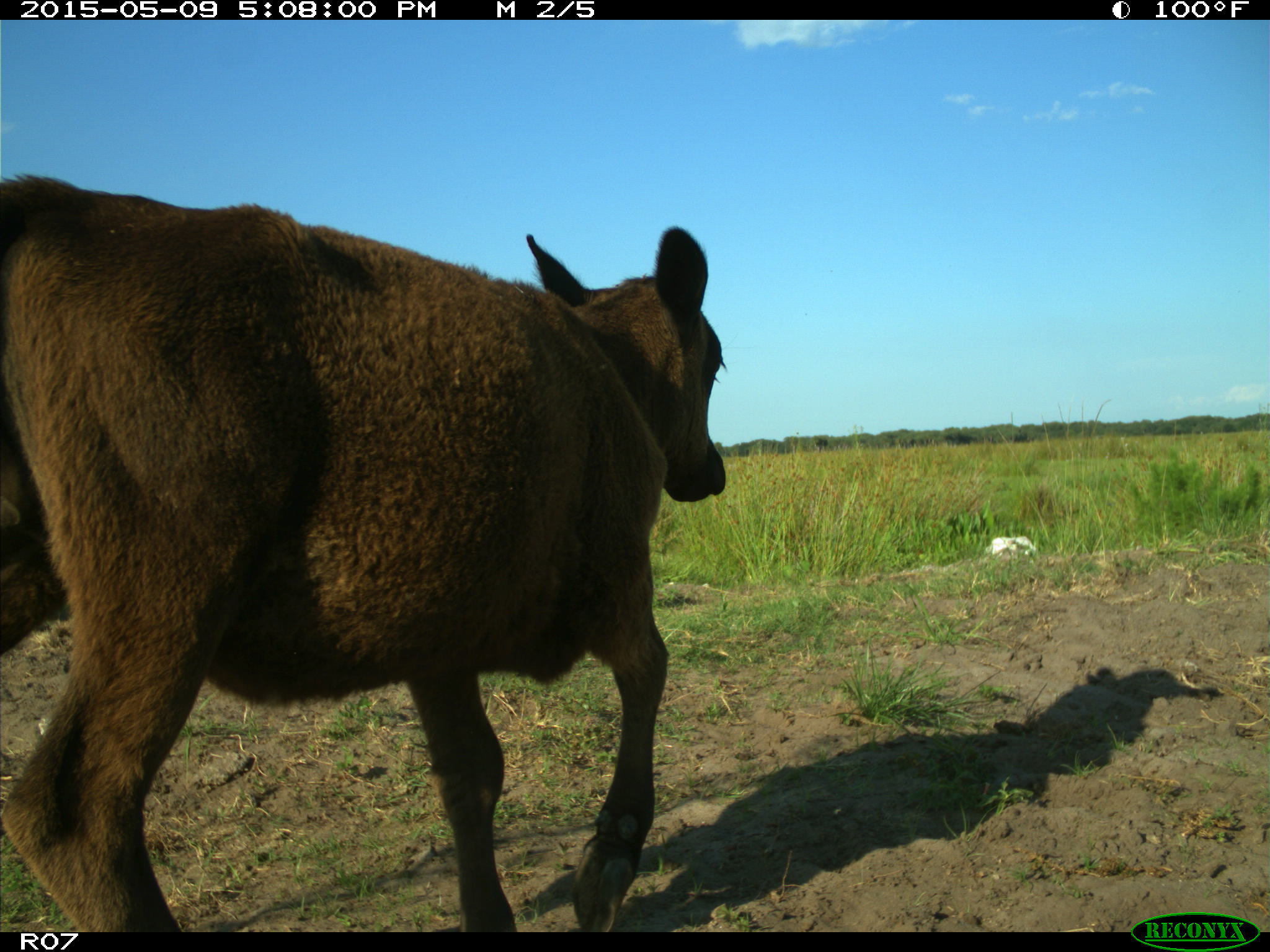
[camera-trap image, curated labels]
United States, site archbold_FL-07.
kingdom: Animalia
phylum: Chordata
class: Mammalia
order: Artiodactyla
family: Bovidae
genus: Bos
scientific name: Bos taurus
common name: domestic cow